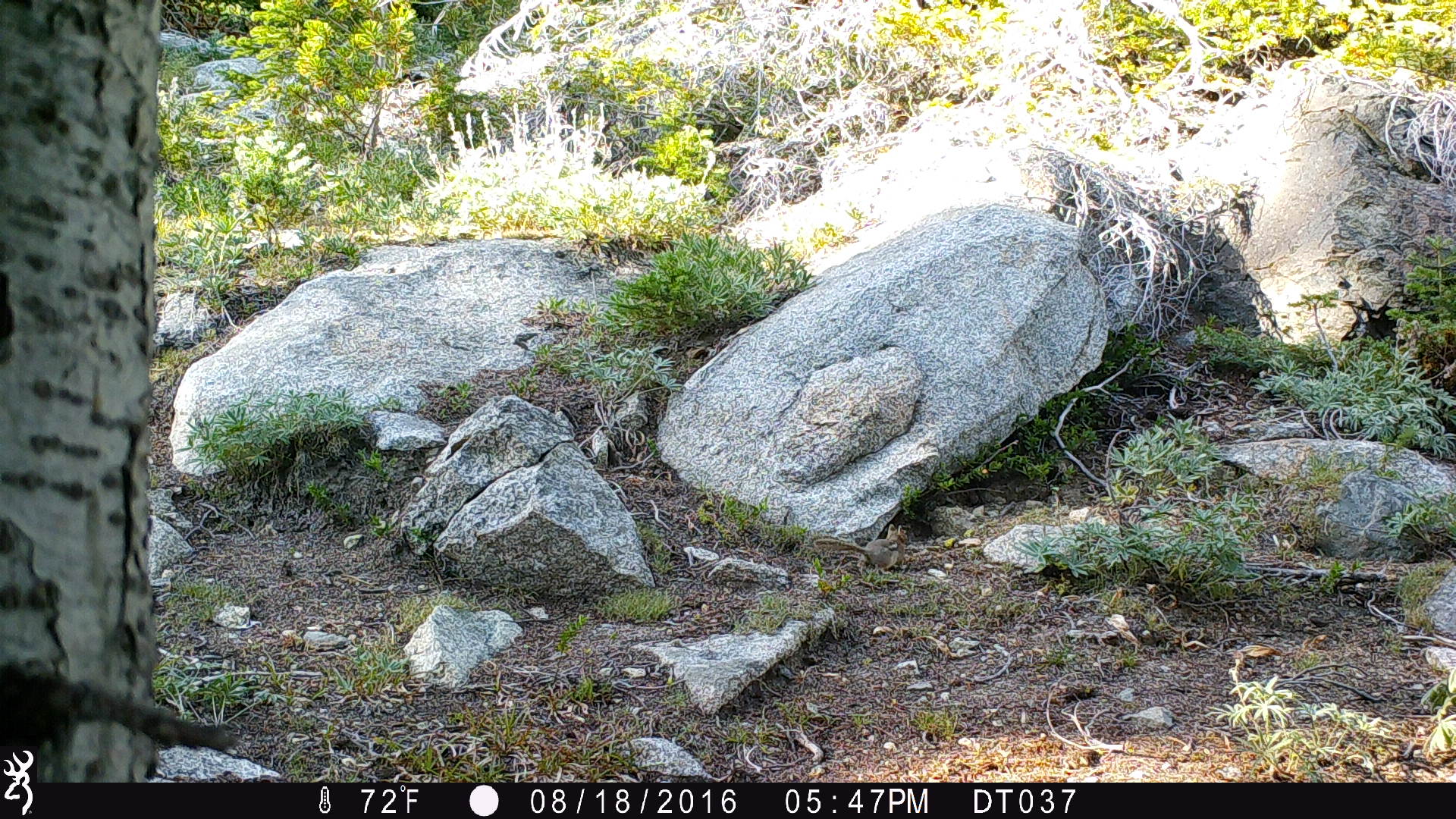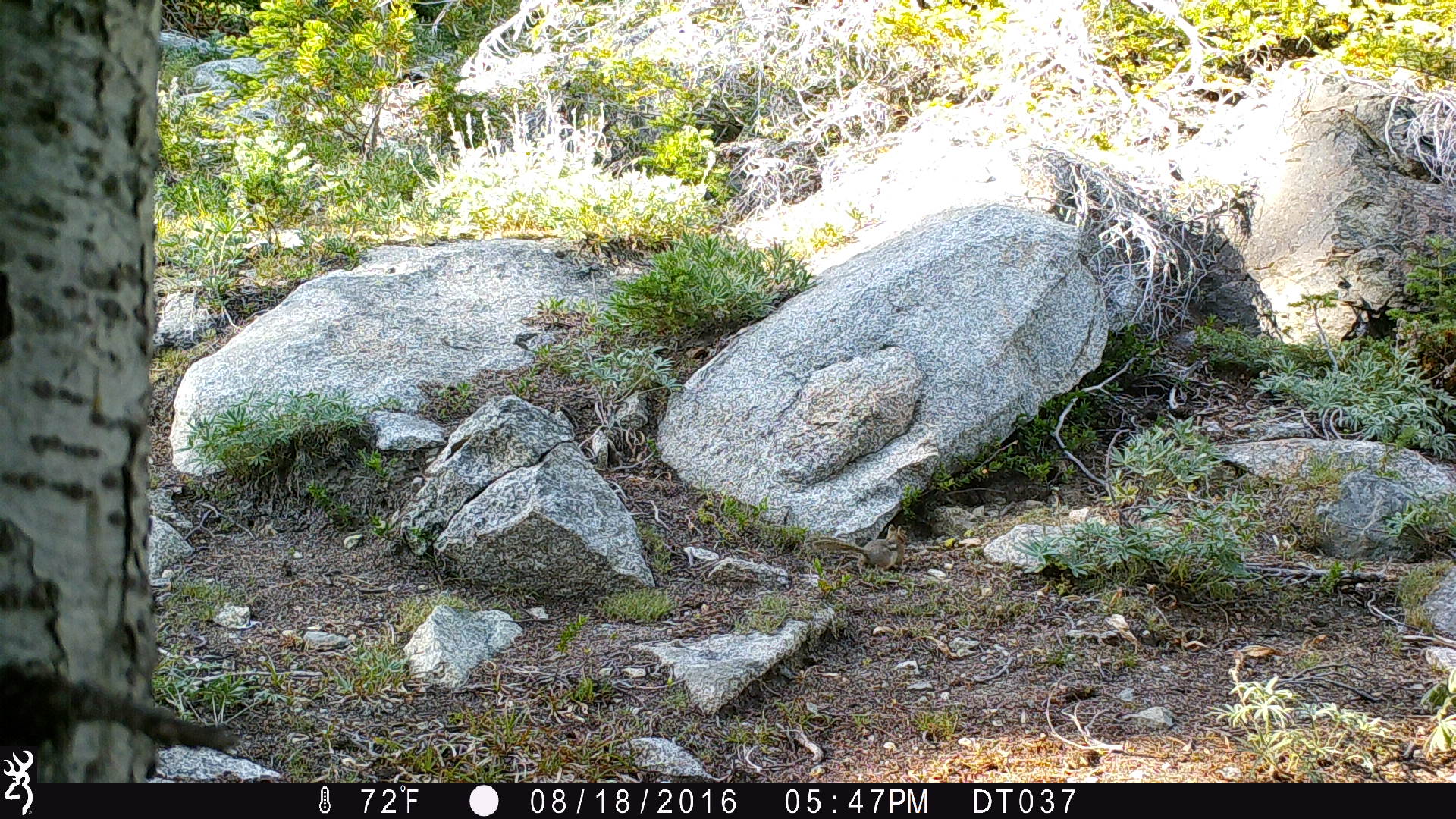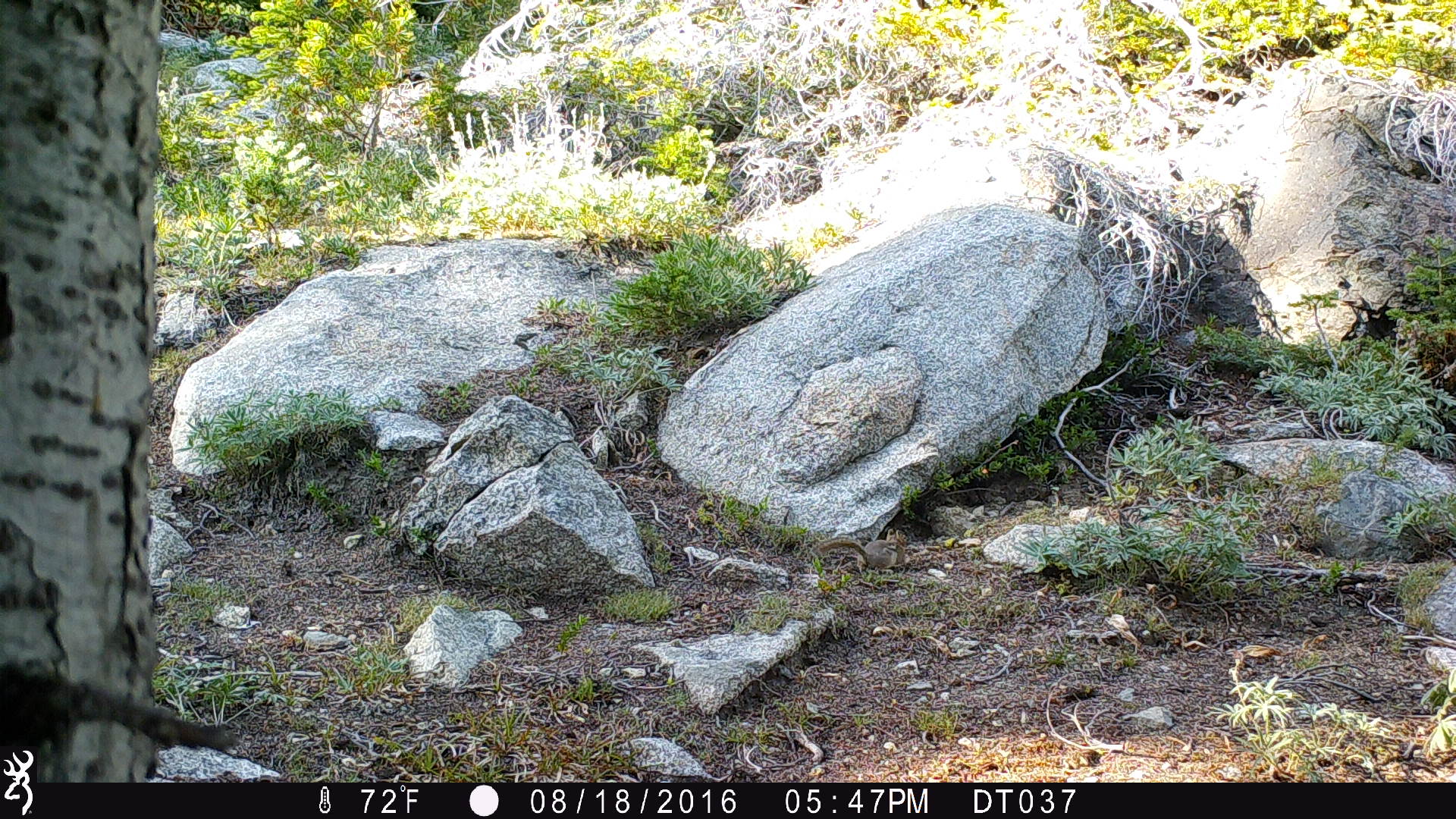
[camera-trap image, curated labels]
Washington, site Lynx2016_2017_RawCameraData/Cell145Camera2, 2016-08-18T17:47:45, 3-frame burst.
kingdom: Animalia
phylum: Chordata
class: Mammalia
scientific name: Mammalia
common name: small mammal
Small mammal (Mammalia). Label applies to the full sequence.